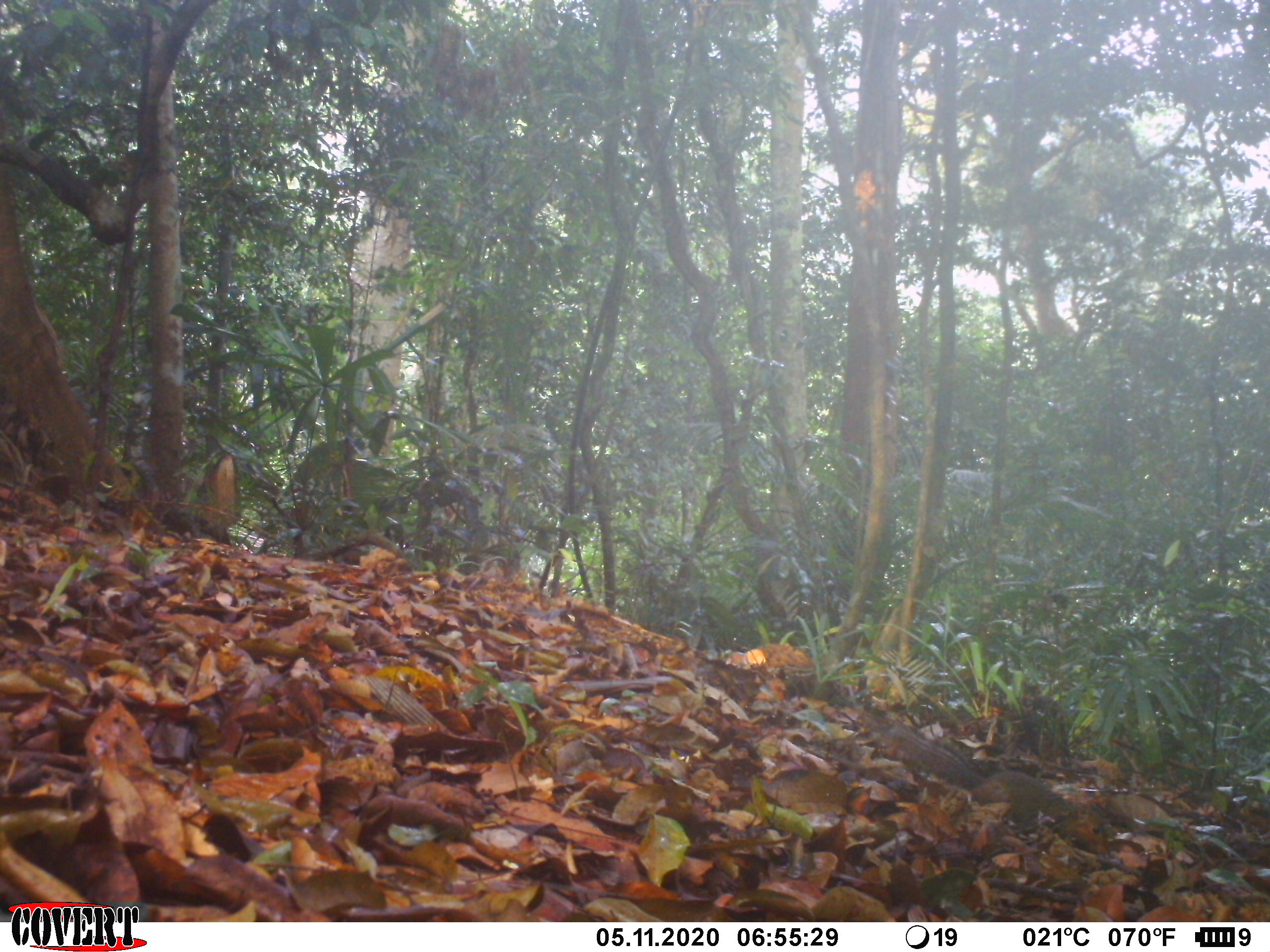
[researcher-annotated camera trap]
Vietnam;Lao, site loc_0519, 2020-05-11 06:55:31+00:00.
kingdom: Animalia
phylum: Chordata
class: Mammalia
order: Rodentia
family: Sciuridae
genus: Dremomys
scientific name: Dremomys rufigenis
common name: red-cheeked squirrel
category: red cheeked squirrel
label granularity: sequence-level